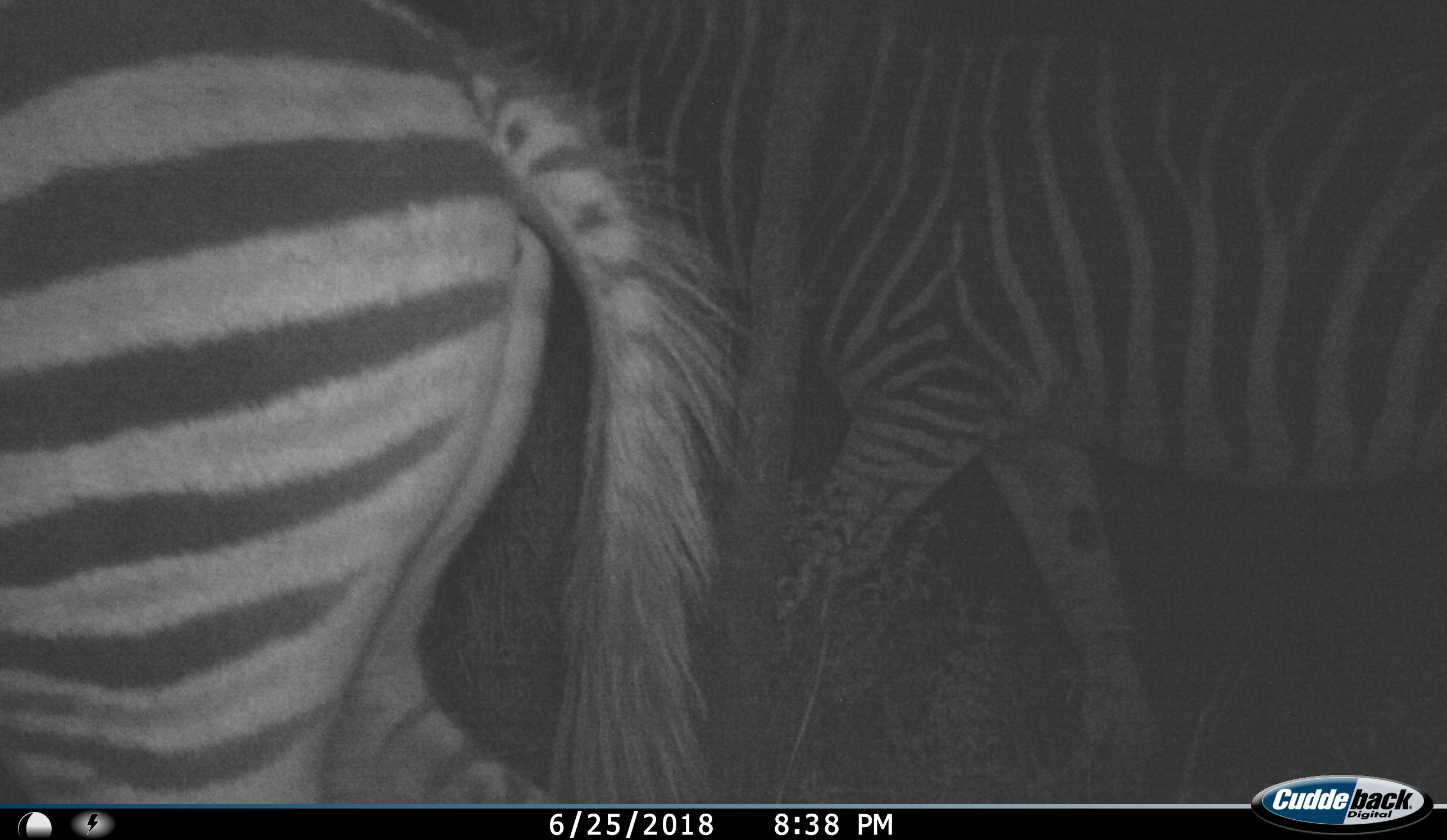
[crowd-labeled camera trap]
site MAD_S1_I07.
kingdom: Animalia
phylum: Chordata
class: Mammalia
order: Perissodactyla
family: Equidae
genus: Equus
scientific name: Equus quagga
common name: plains zebra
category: zebraplains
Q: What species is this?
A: Zebraplains (plains zebra) (Equus quagga).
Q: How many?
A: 2.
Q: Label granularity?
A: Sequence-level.